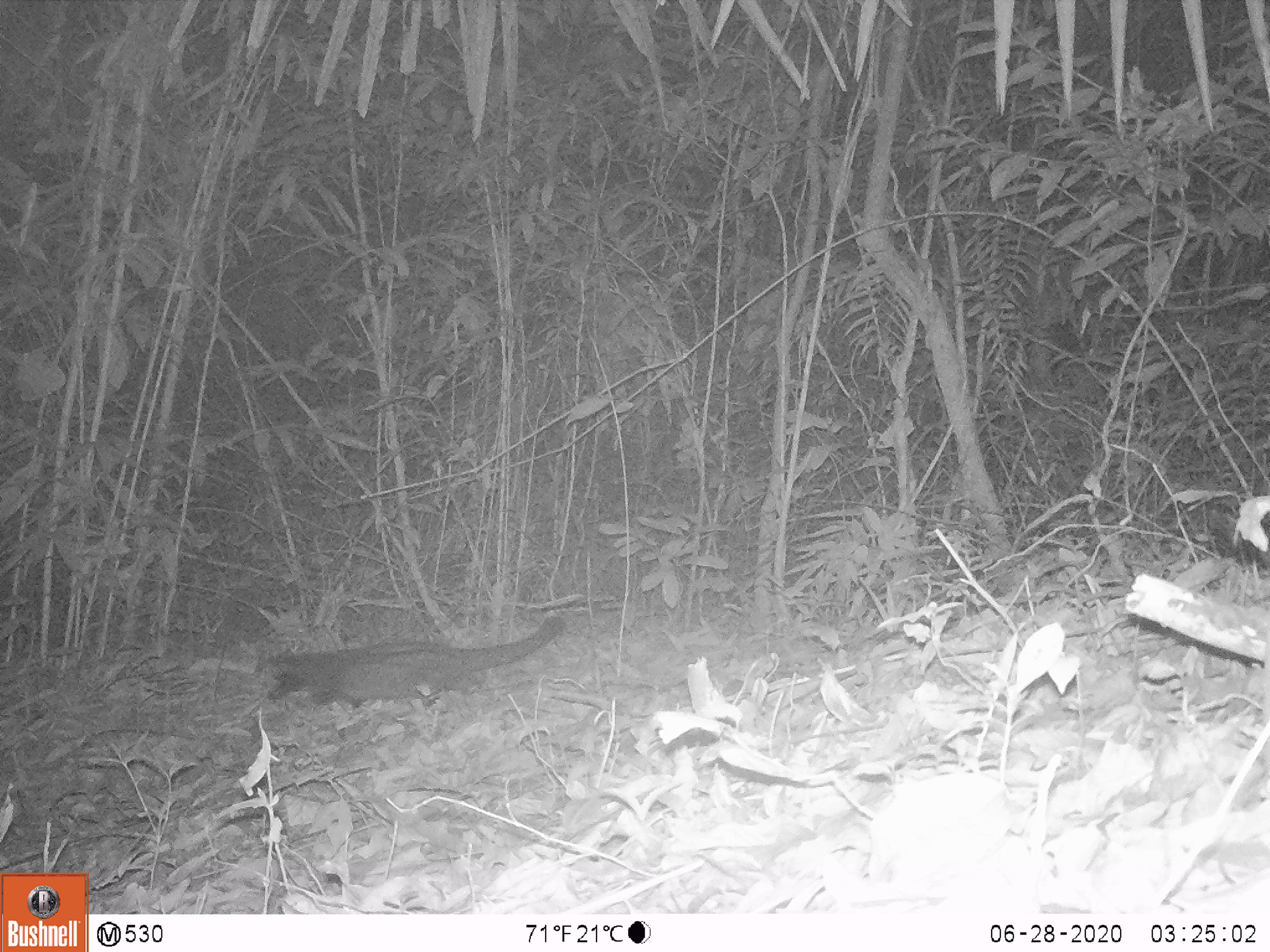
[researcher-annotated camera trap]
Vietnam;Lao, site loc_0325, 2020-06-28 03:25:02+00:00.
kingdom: Animalia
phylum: Chordata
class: Mammalia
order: Carnivora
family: Viverridae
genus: Paradoxurus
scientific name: Paradoxurus hermaphroditus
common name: common palm civet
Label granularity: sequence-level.